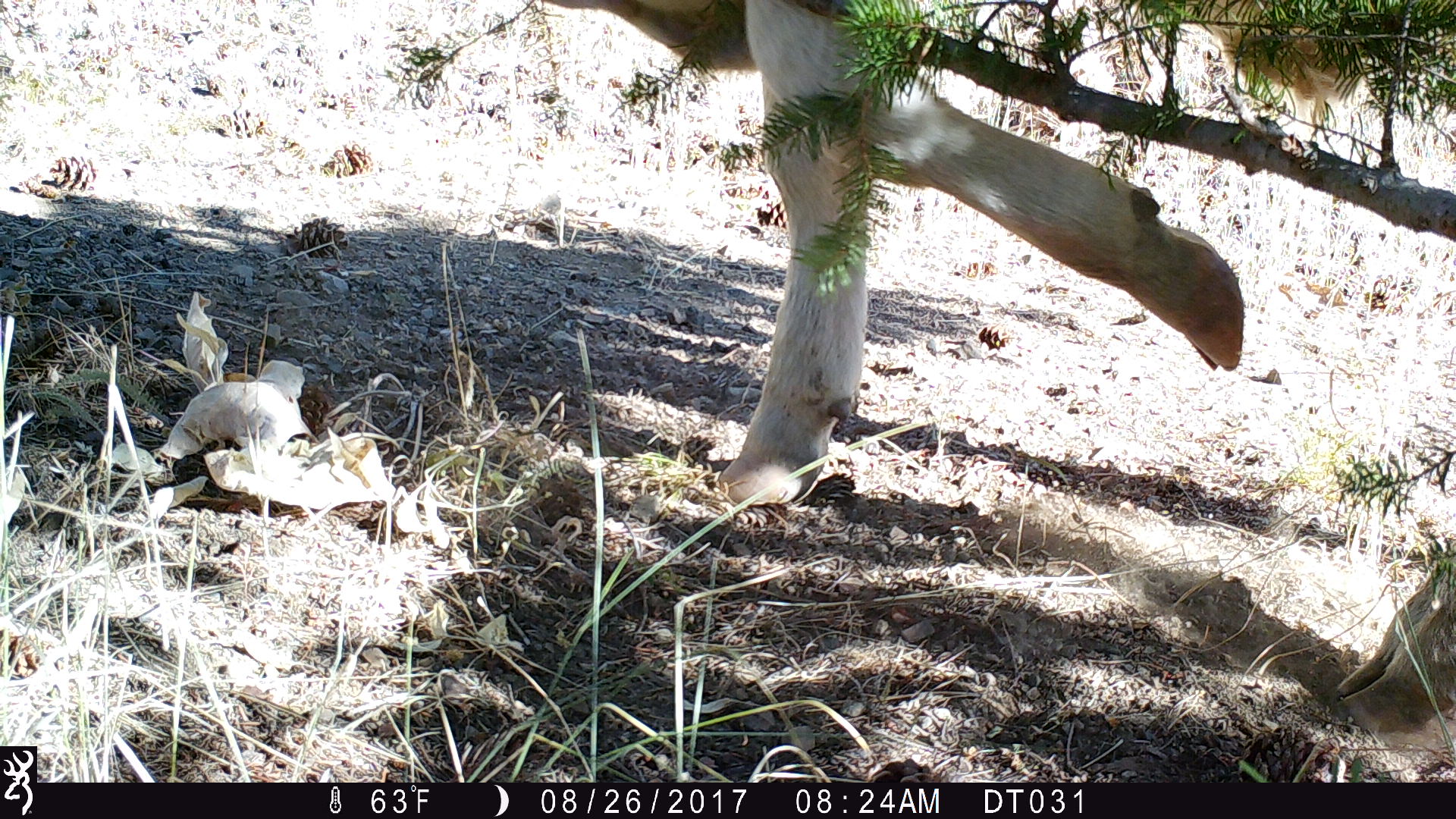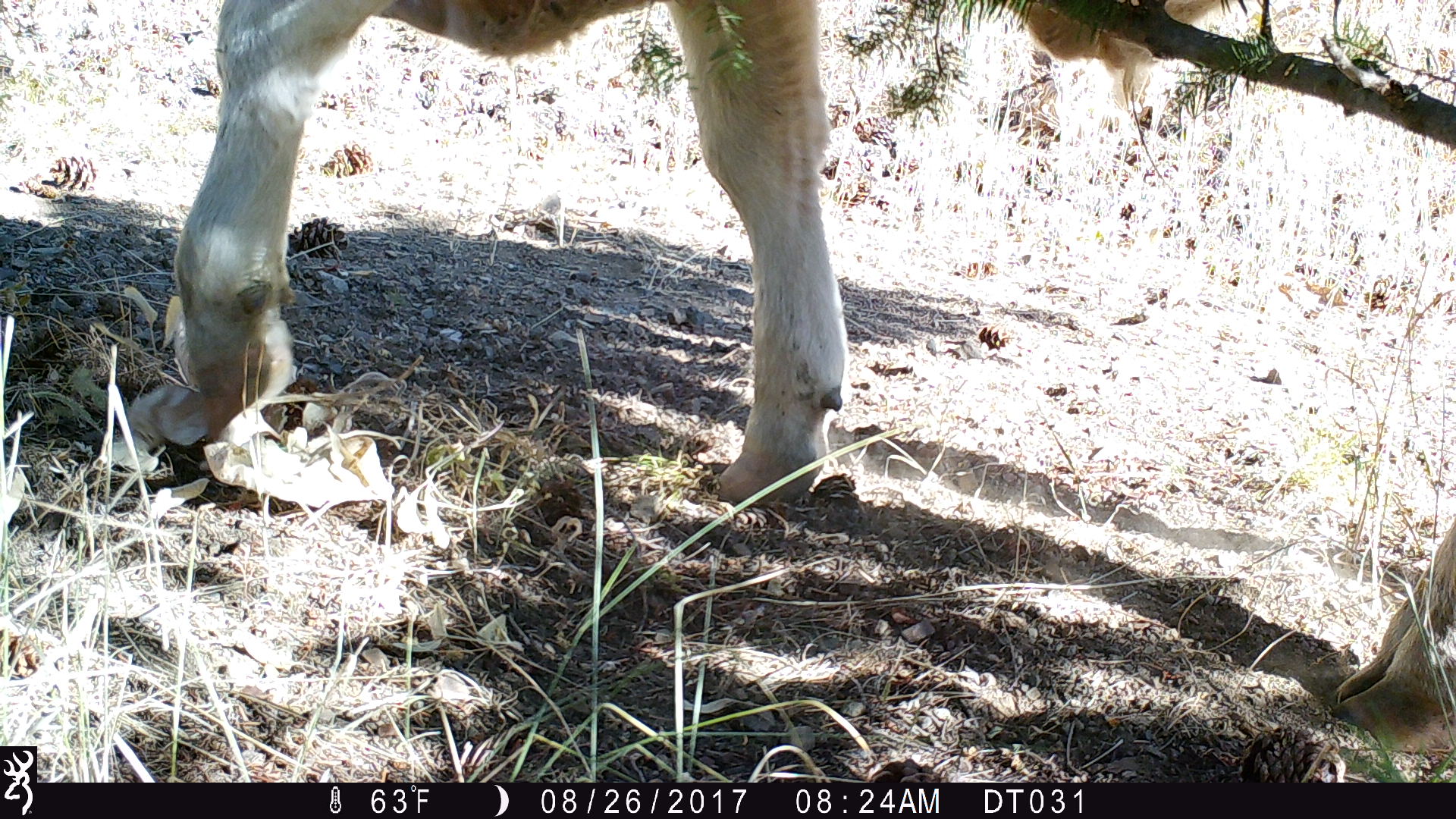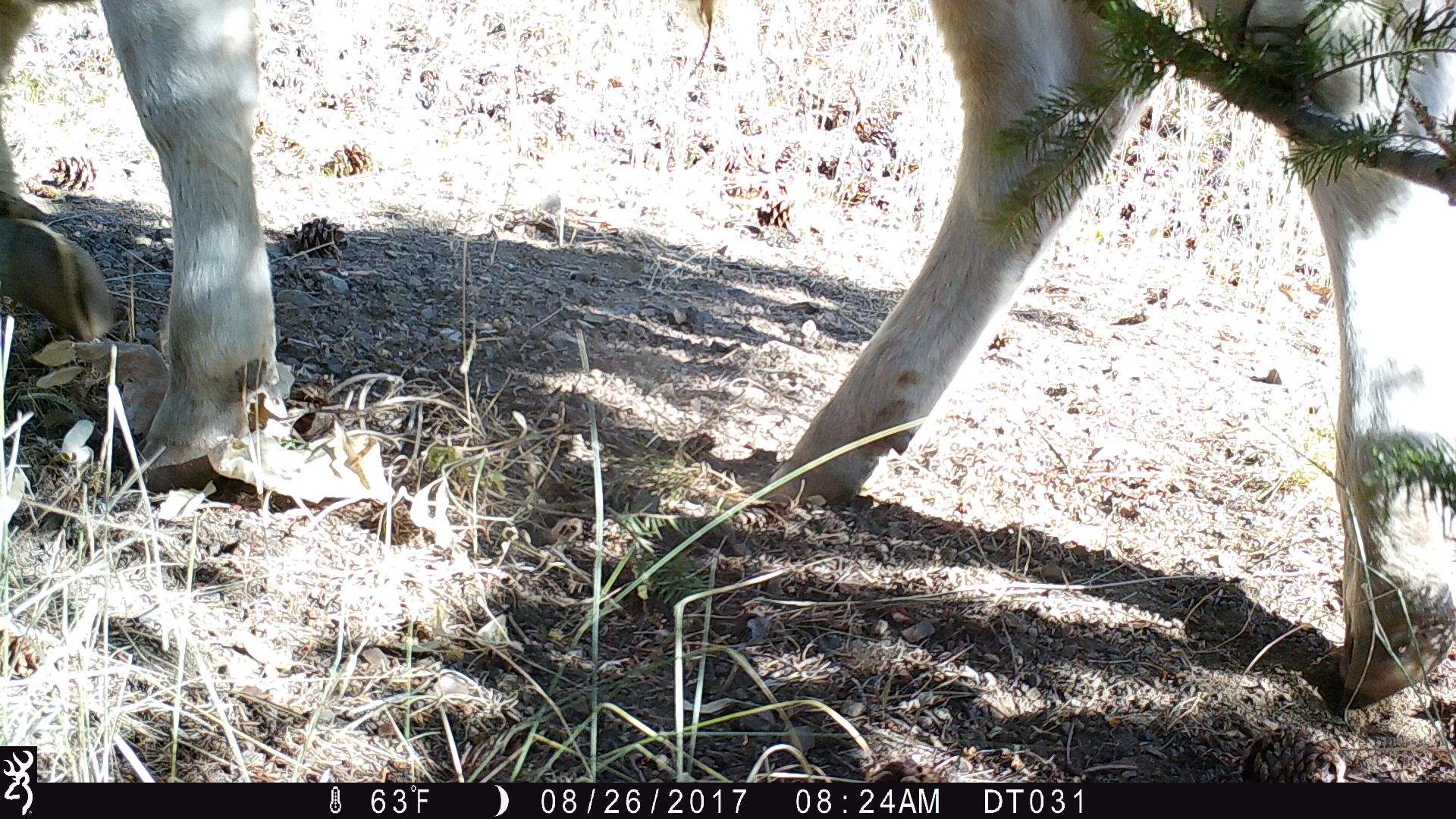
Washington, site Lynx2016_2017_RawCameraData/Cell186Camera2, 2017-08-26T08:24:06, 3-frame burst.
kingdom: Animalia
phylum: Chordata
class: Mammalia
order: Artiodactyla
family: Bovidae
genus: Bos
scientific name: Bos taurus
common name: domestic cattle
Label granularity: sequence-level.